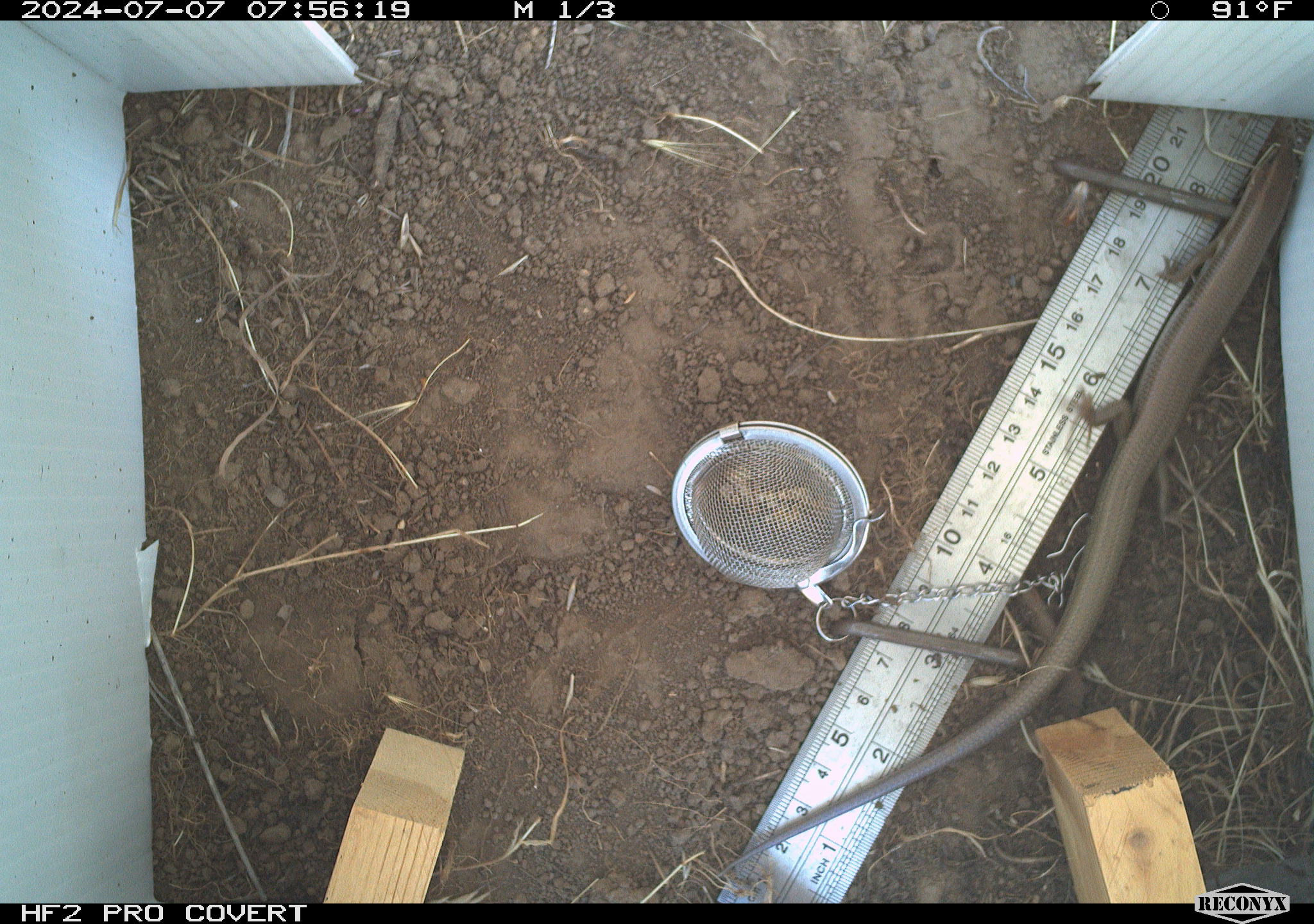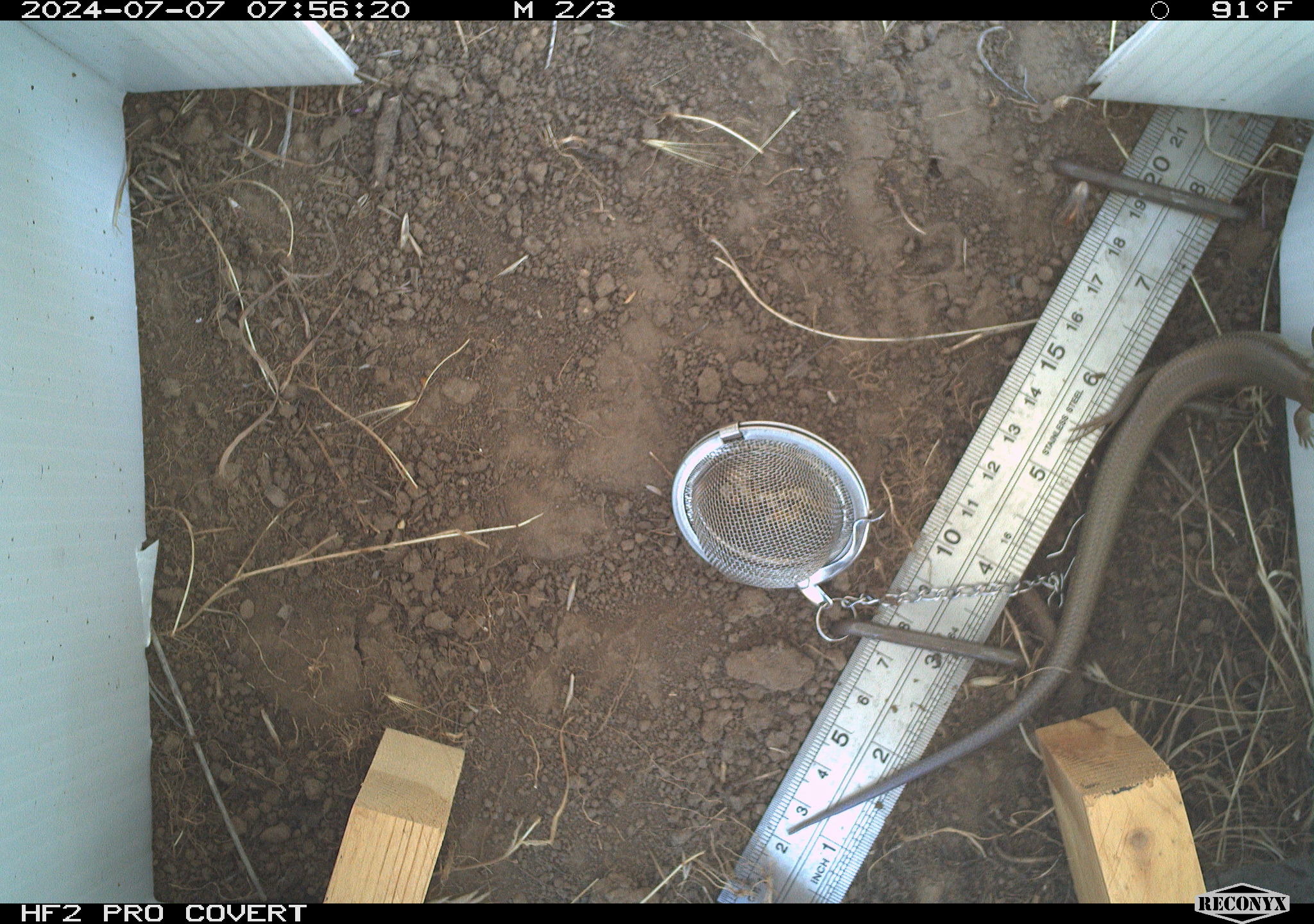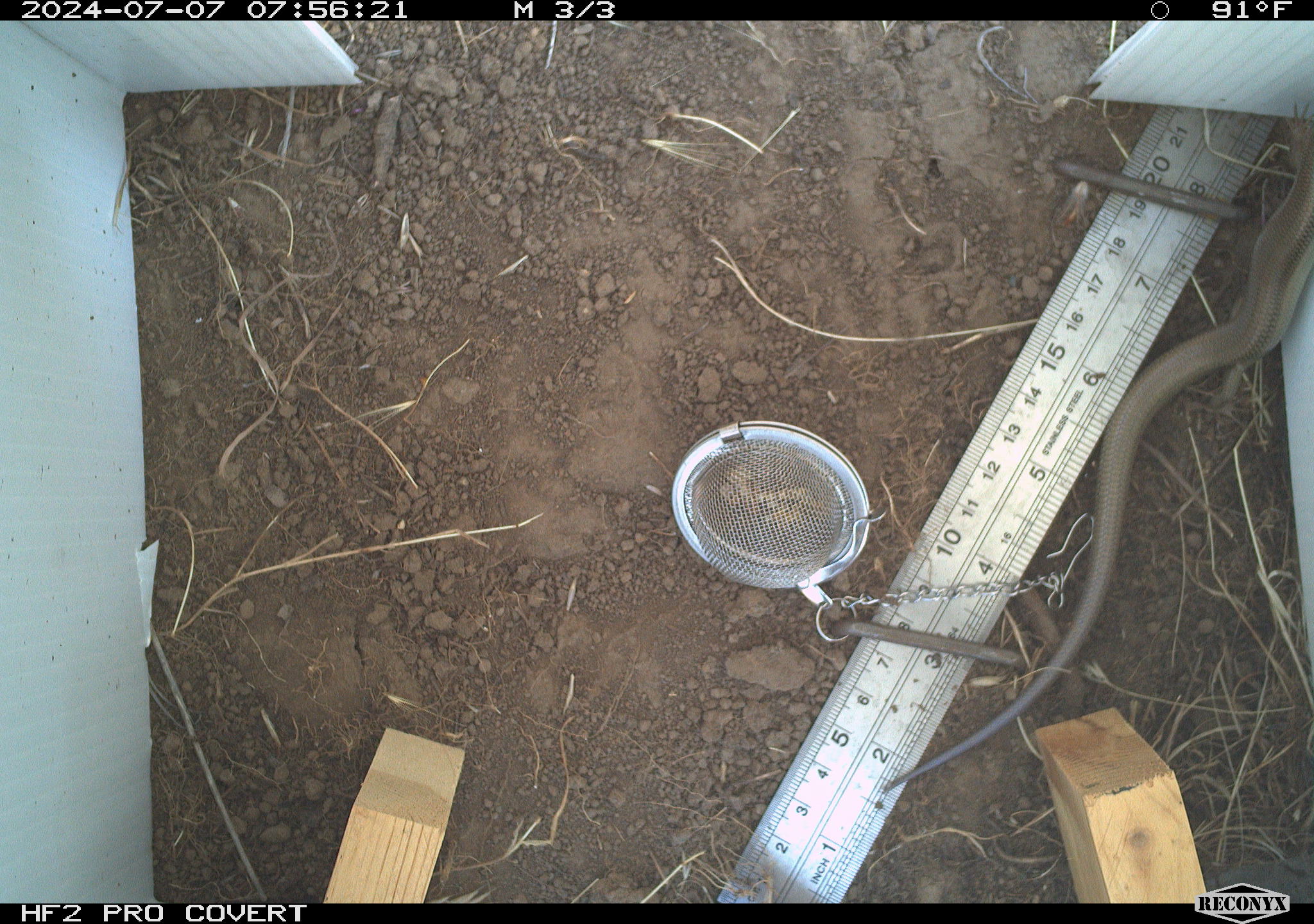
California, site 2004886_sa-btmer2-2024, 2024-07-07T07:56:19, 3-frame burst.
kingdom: Animalia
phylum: Chordata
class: Reptilia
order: Squamata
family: Scincidae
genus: Plestiodon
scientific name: Plestiodon gilberti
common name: gilbert's skink